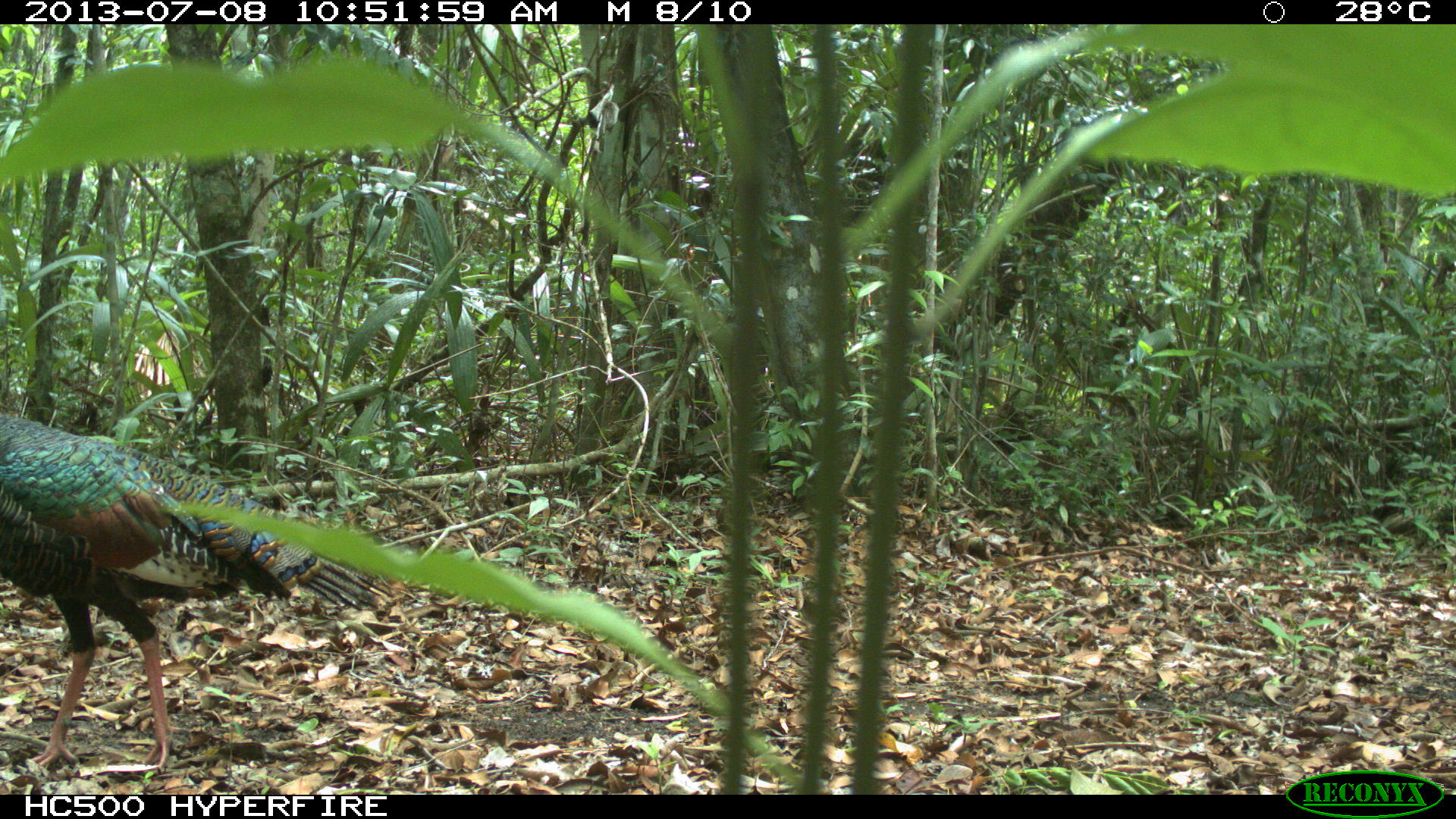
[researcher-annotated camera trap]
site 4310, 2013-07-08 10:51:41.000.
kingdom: Animalia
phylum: Chordata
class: Aves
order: Galliformes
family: Phasianidae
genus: Meleagris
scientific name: Meleagris ocellata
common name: ocellated turkey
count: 1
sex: male